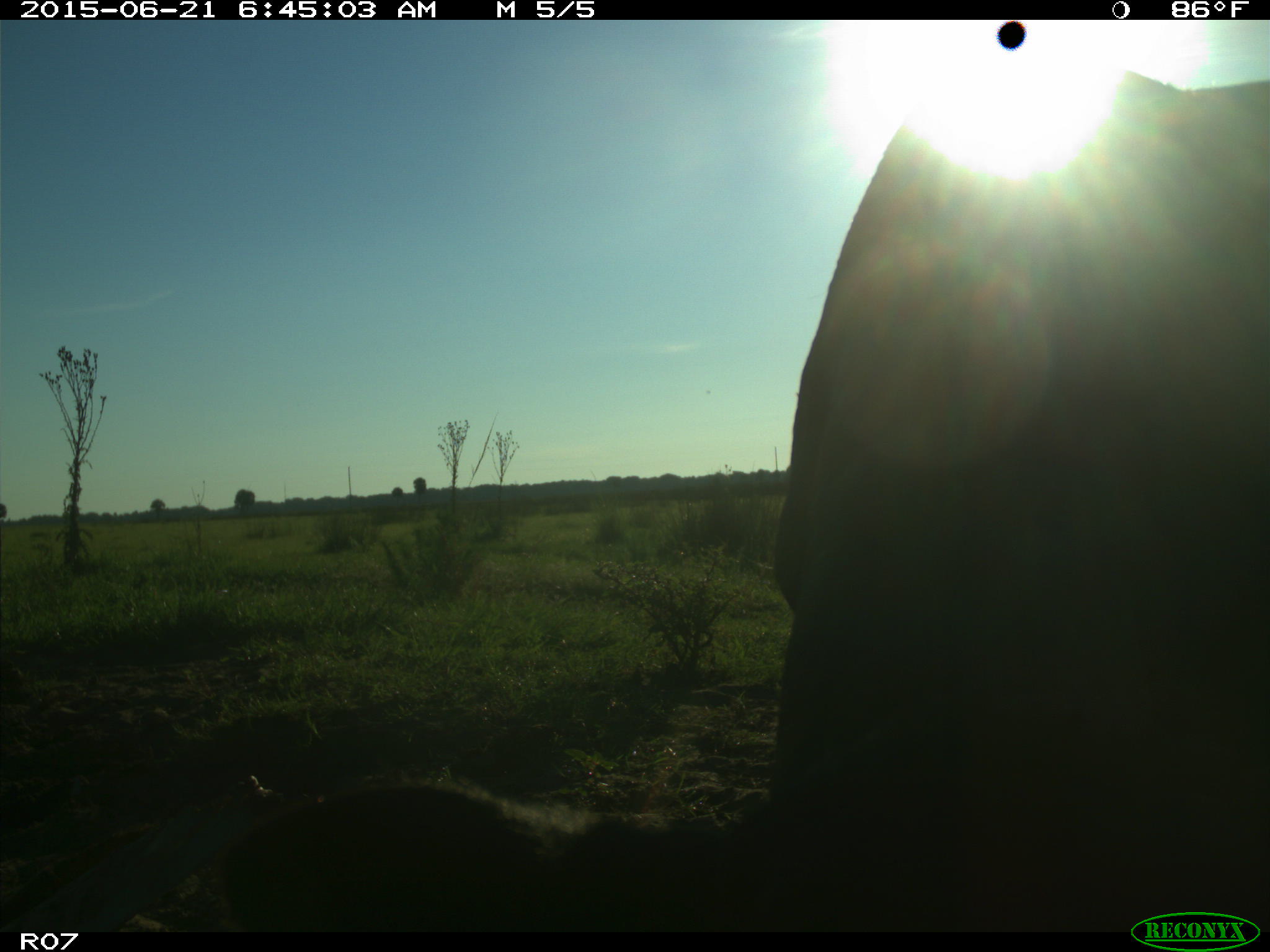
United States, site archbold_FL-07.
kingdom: Animalia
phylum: Chordata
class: Mammalia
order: Artiodactyla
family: Bovidae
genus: Bos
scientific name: Bos taurus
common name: domestic cow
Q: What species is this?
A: Bos taurus (domestic cow).